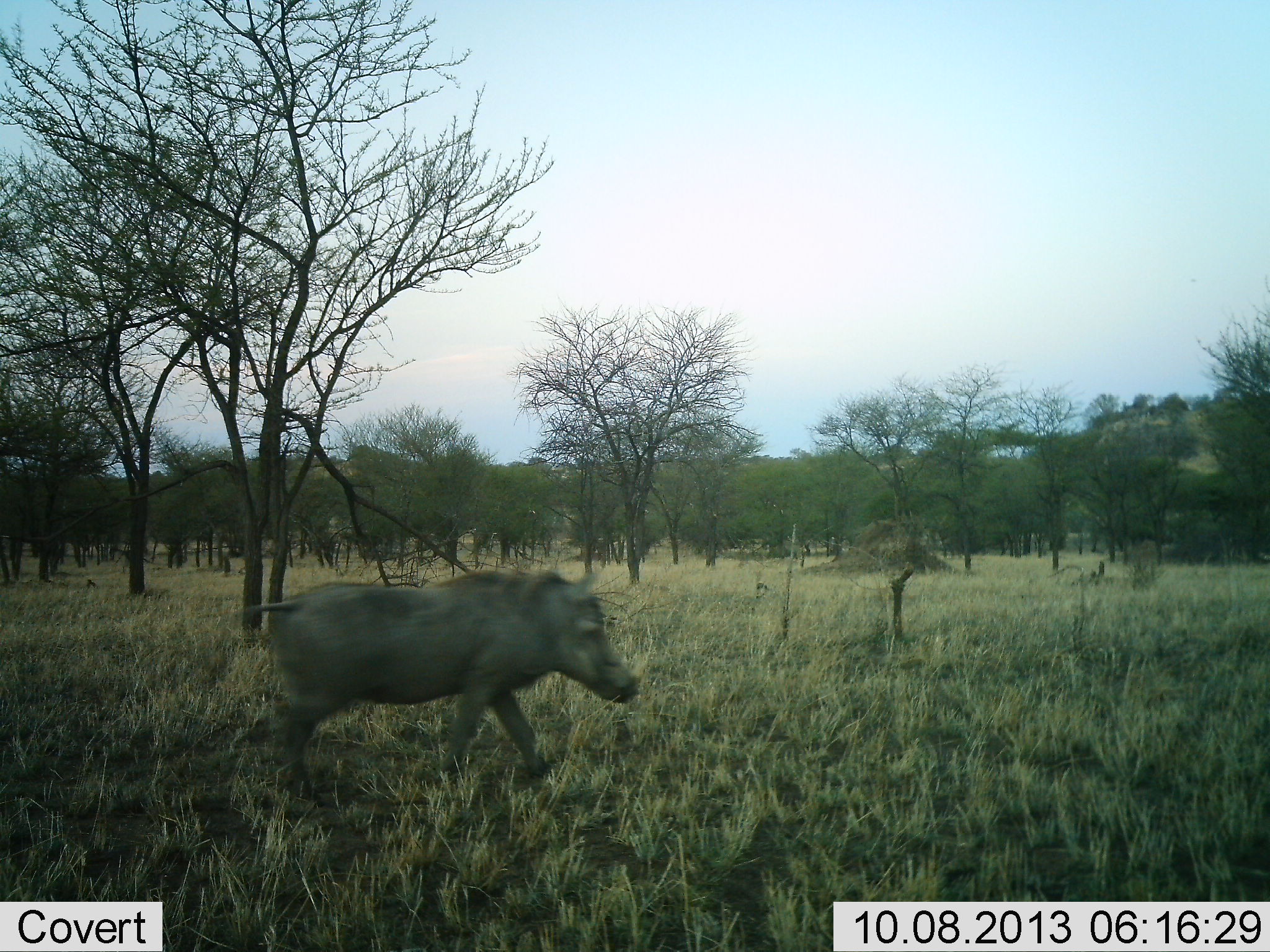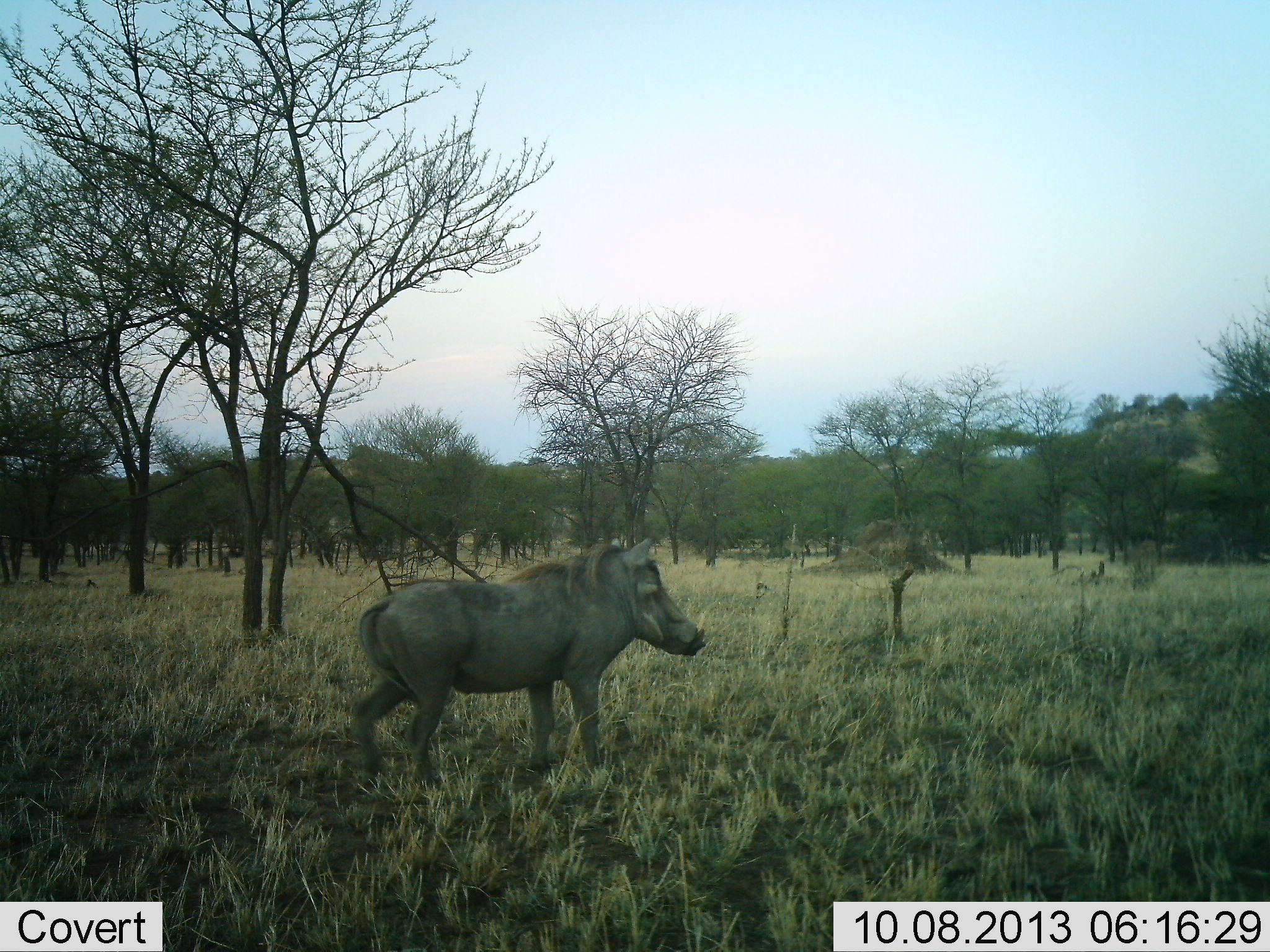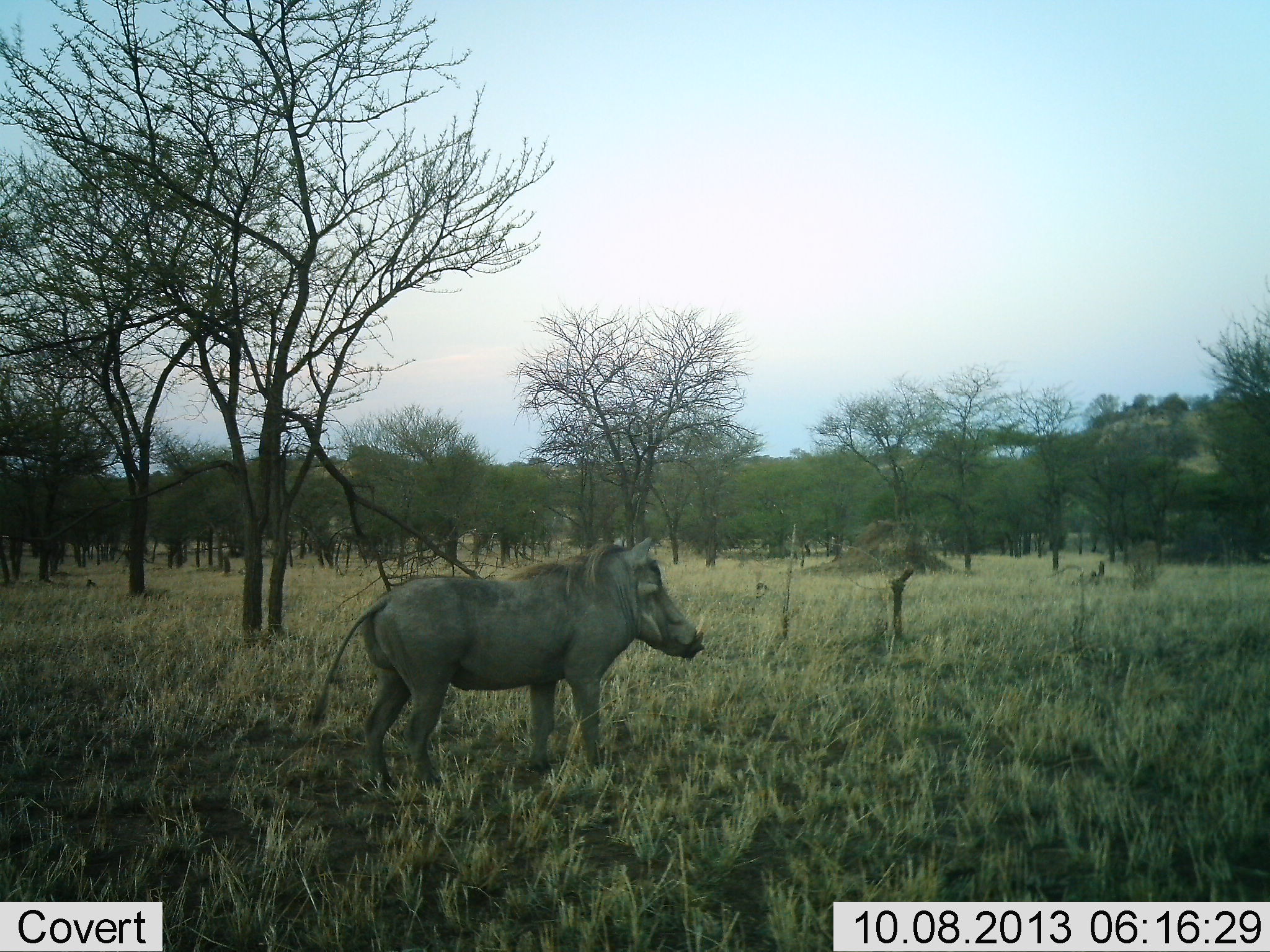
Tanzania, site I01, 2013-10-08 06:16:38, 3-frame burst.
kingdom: Animalia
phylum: Chordata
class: Mammalia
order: Artiodactyla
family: Suidae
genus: Phacochoerus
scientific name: Phacochoerus africanus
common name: warthog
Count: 1.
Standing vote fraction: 39%.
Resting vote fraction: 0%.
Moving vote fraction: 67%.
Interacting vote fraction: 0%.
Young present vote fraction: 0%.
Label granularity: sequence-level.